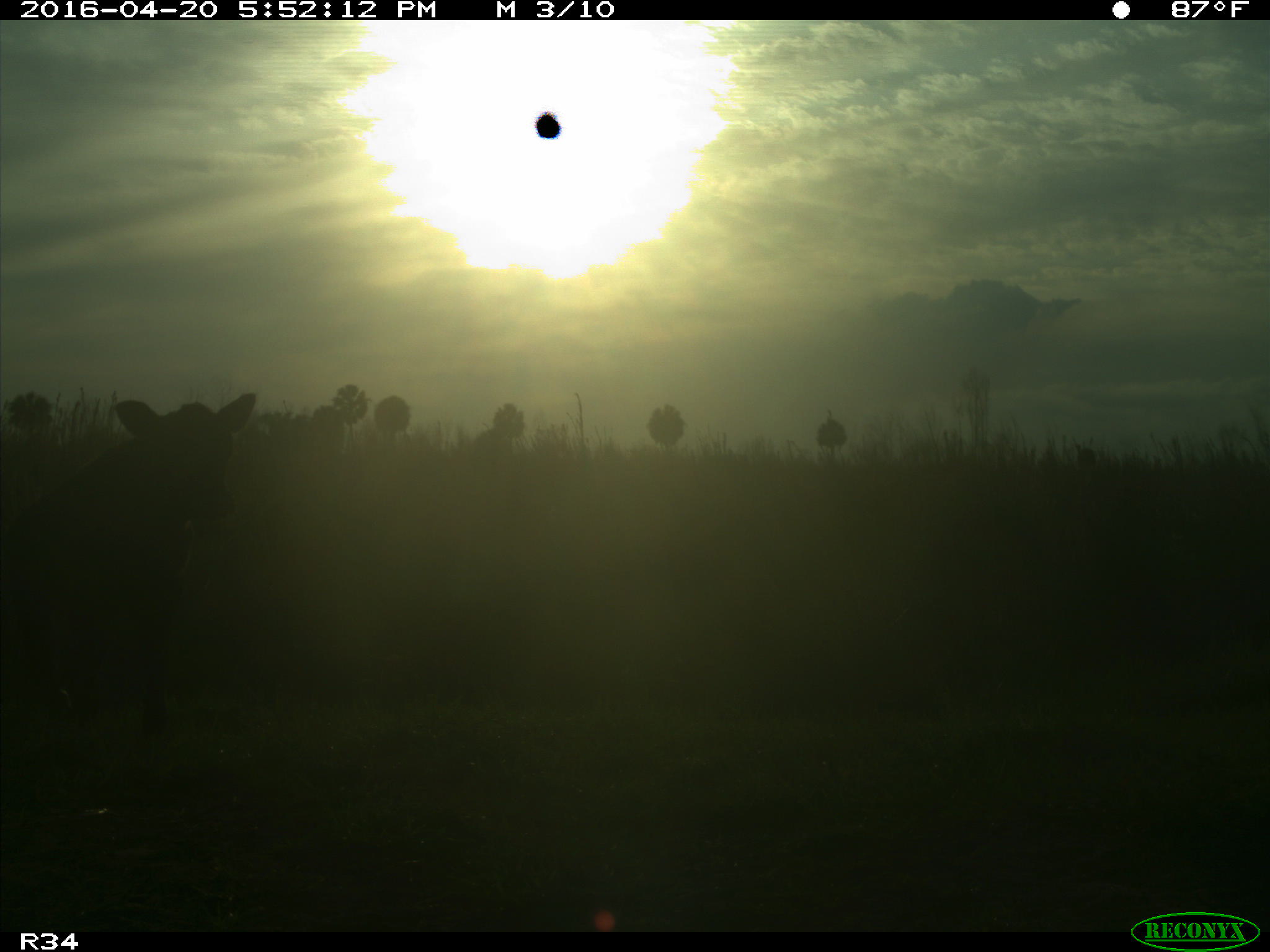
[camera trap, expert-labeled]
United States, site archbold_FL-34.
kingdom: Animalia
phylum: Chordata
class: Mammalia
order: Artiodactyla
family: Bovidae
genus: Bos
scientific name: Bos taurus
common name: domestic cow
Bos taurus (domestic cow).